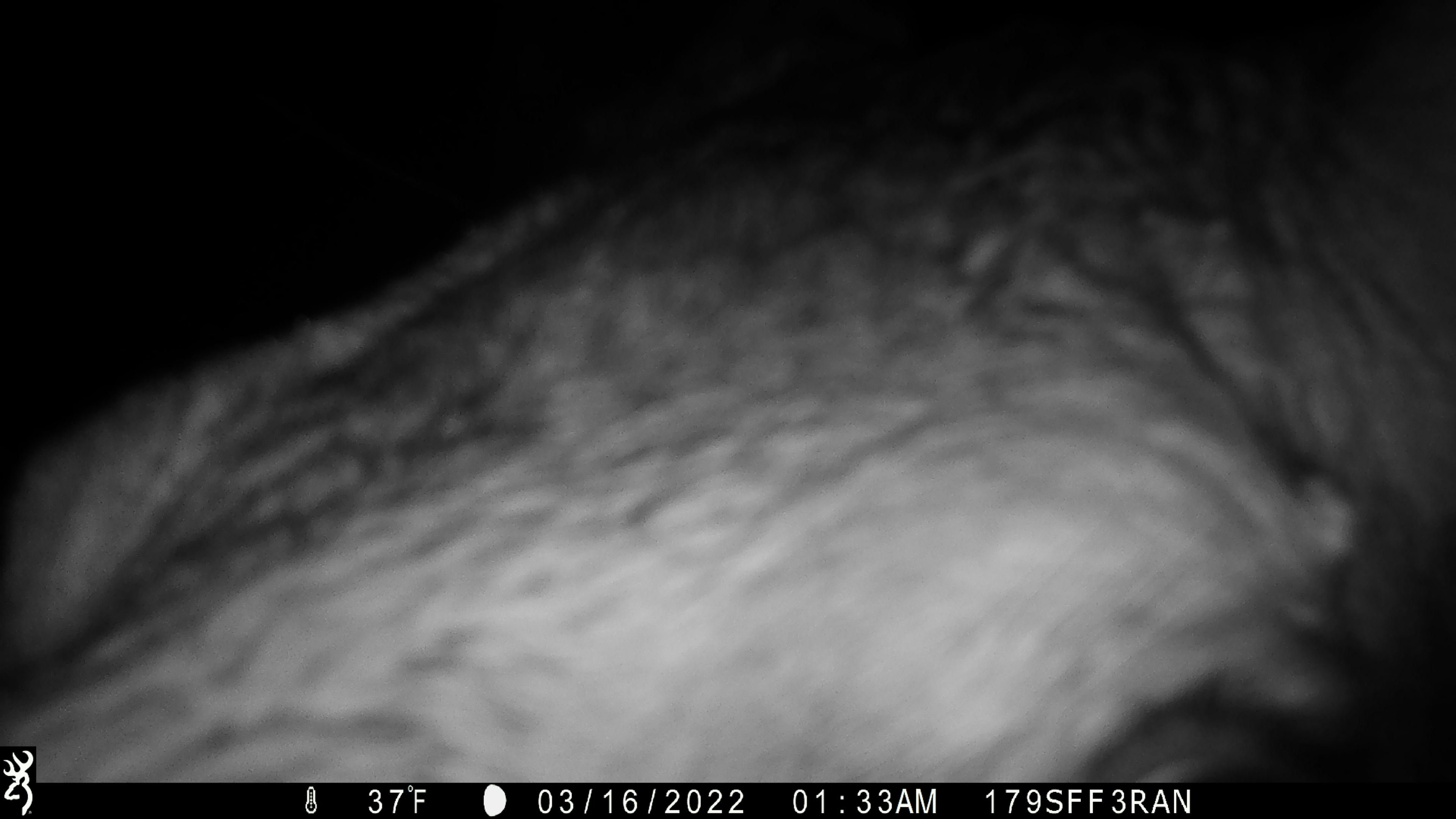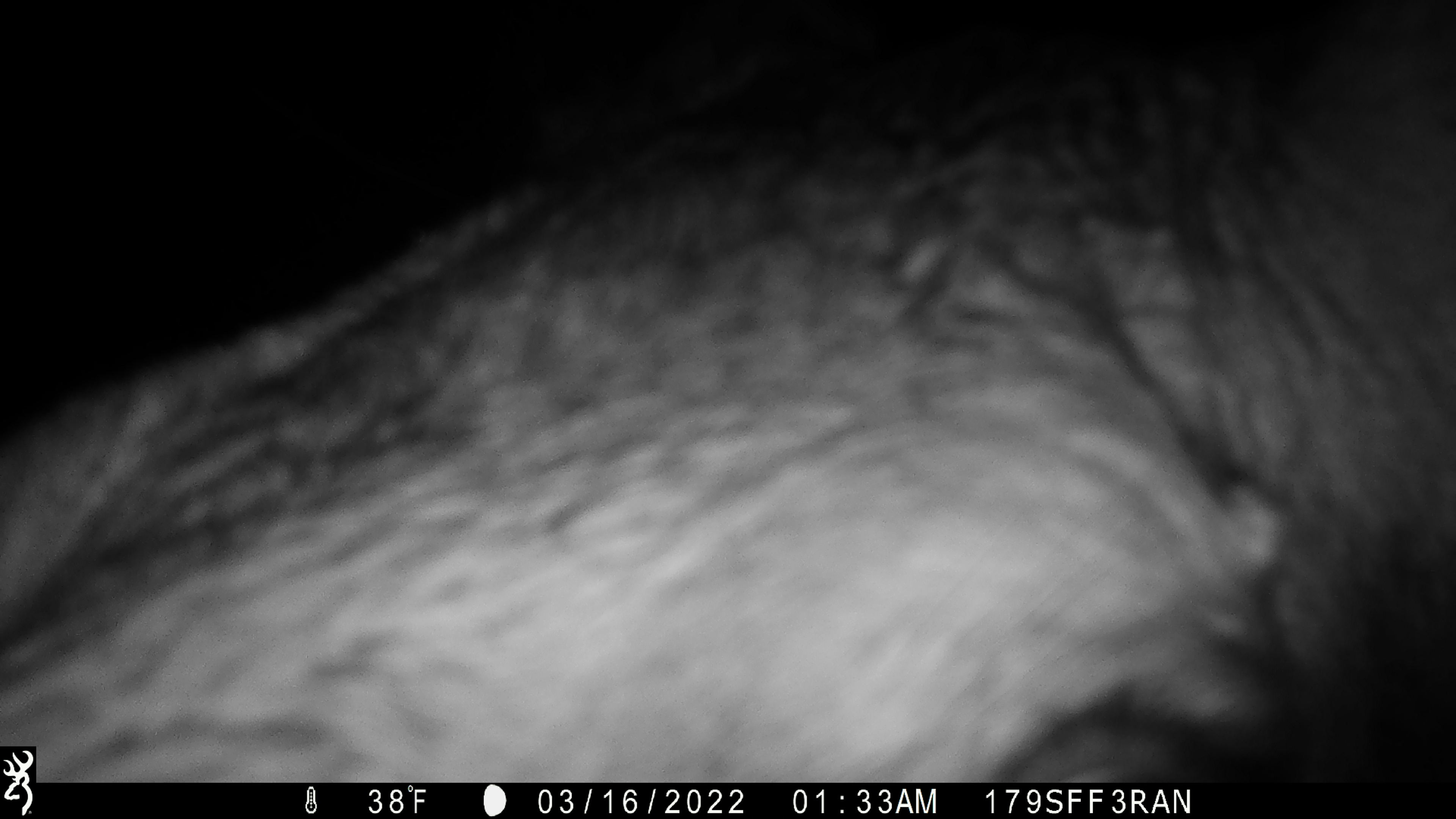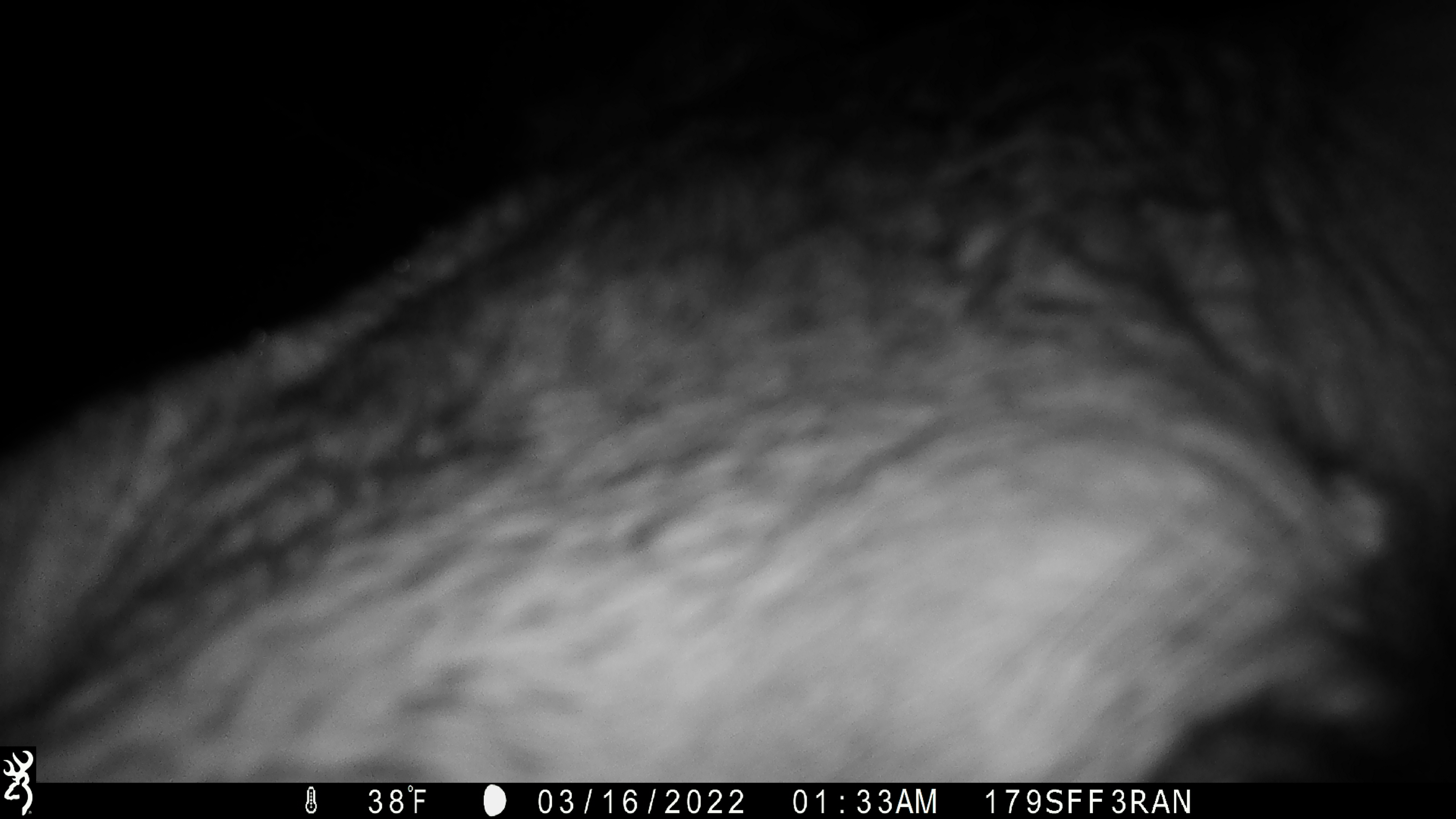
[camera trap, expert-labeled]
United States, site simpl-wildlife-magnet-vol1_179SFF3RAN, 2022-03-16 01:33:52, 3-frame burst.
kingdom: Animalia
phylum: Chordata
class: Mammalia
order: Artiodactyla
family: Cervidae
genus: Alces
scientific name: Alces alces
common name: moose